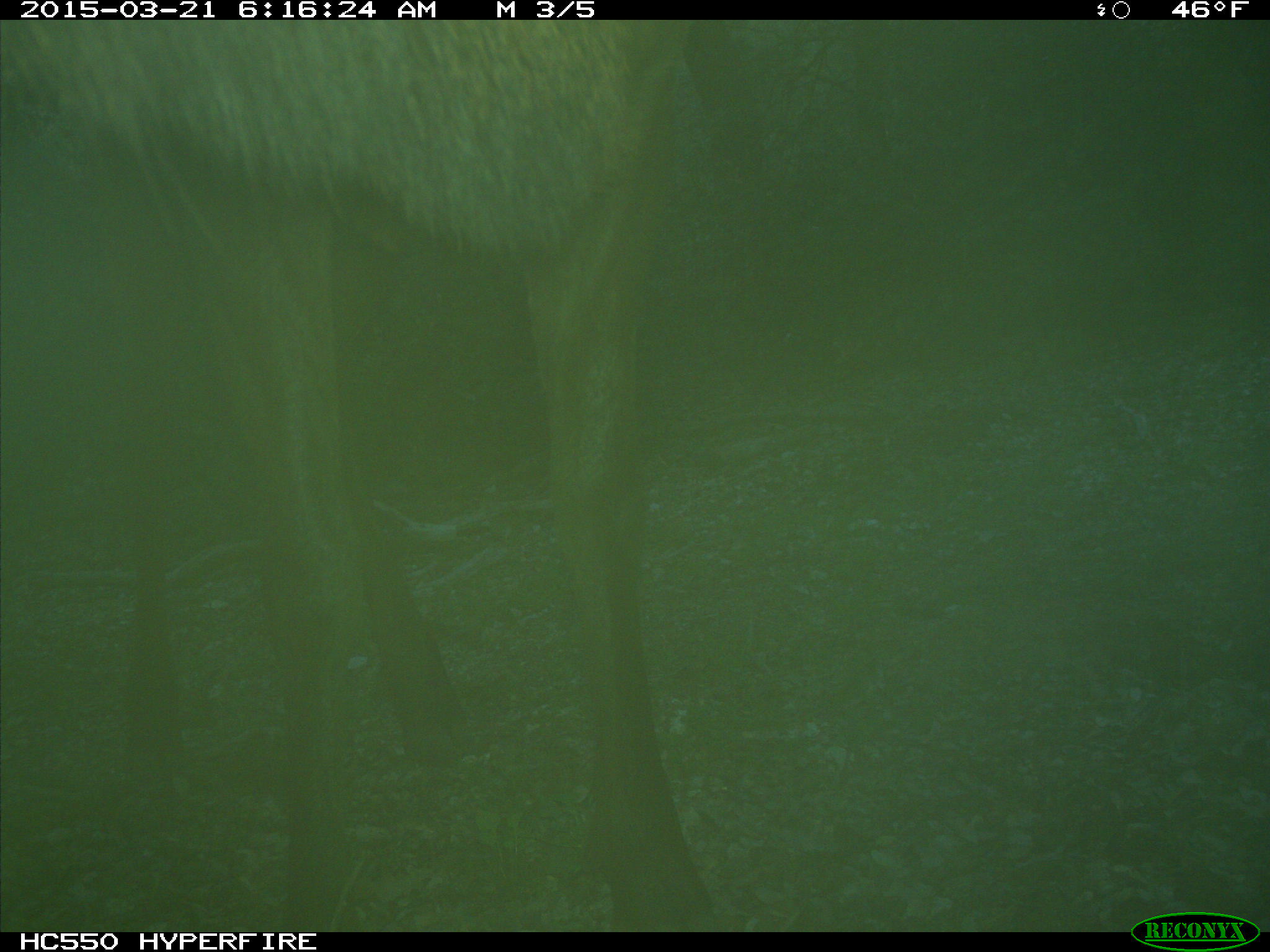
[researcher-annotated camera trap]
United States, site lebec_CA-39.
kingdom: Animalia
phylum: Chordata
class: Mammalia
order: Artiodactyla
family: Cervidae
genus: Cervus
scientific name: Cervus canadensis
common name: elk